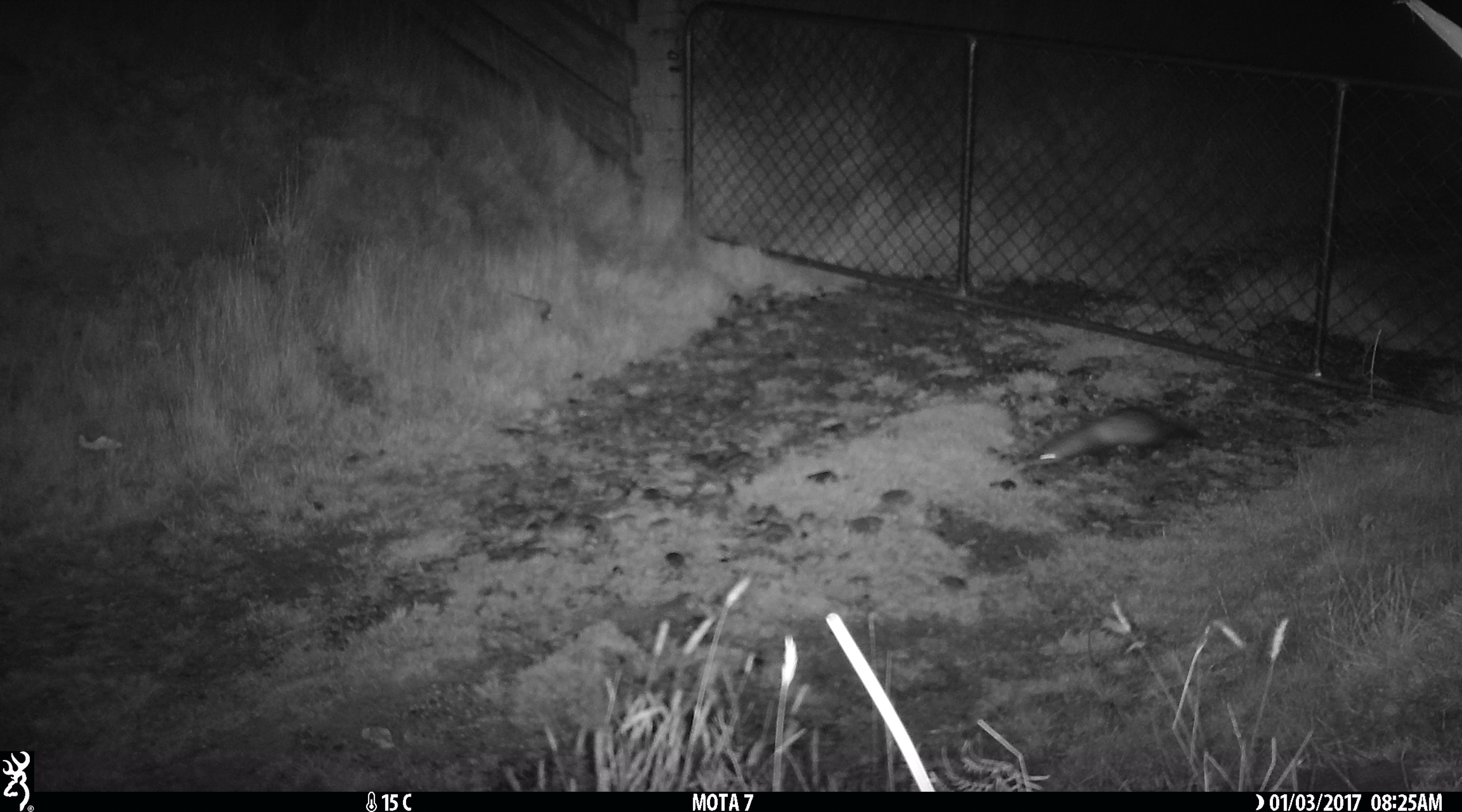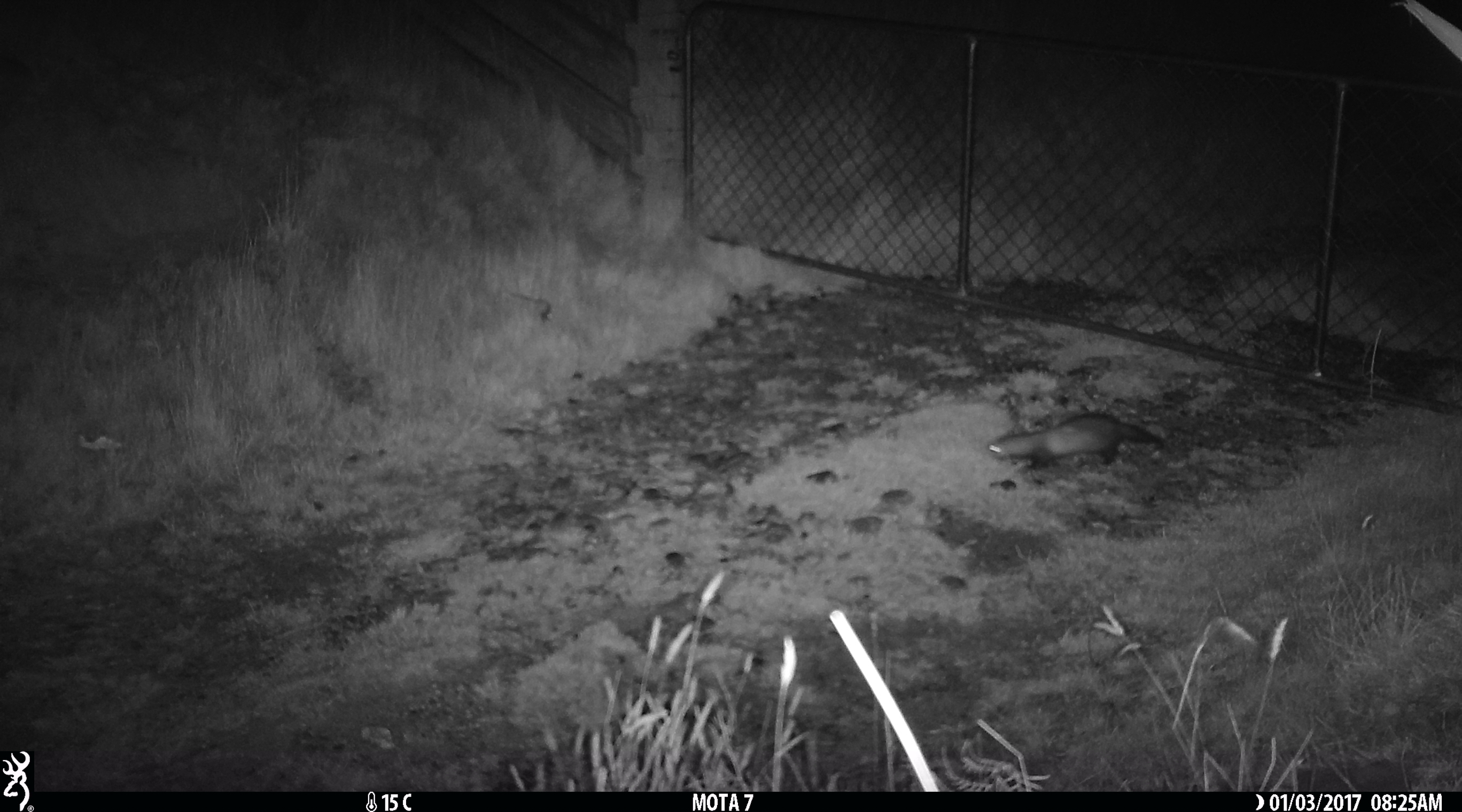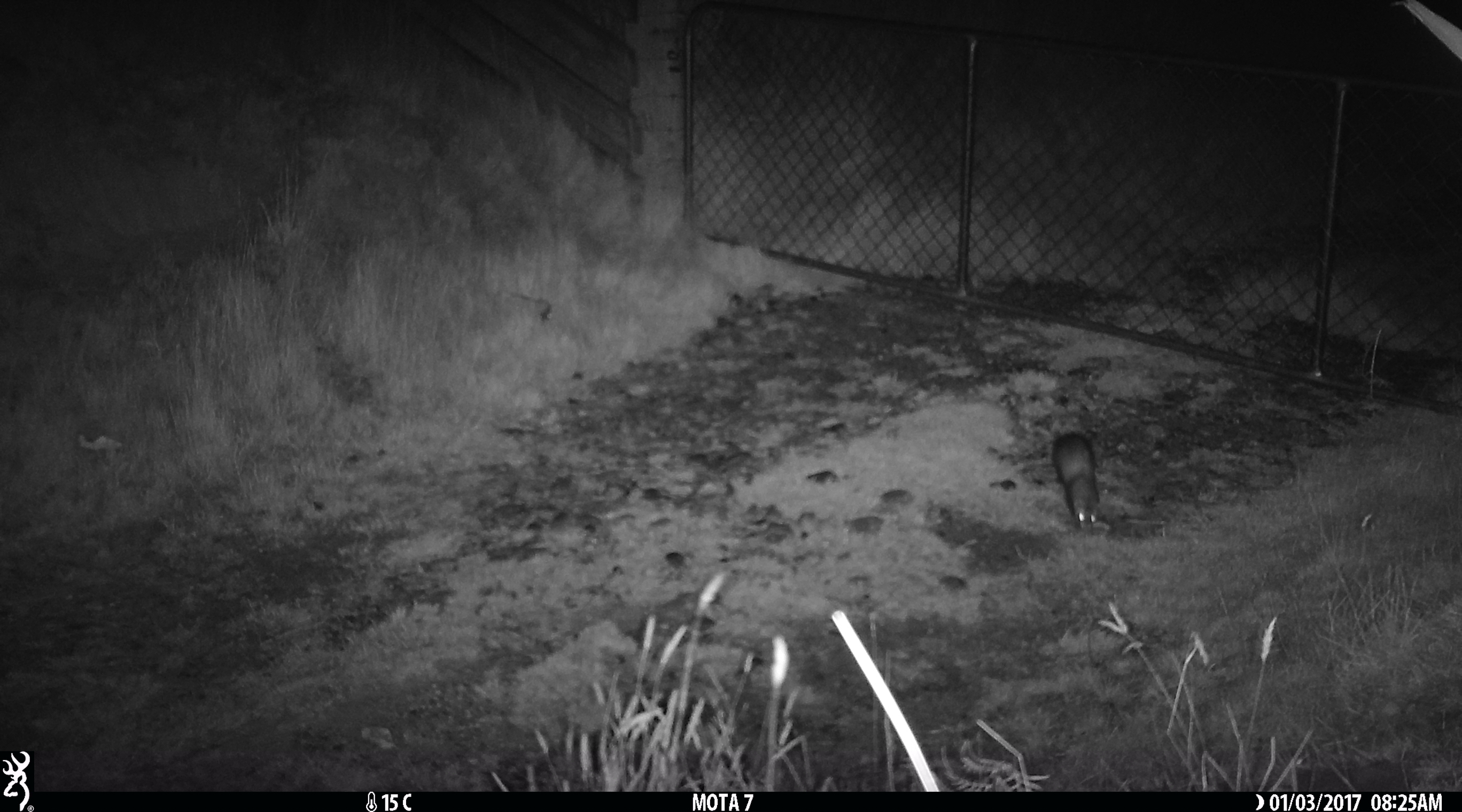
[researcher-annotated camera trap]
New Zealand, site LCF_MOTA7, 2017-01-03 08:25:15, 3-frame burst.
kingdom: Animalia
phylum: Chordata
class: Mammalia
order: Carnivora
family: Mustelidae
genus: Mustela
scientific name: Mustela furo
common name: ferret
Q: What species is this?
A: Ferret (Mustela furo).